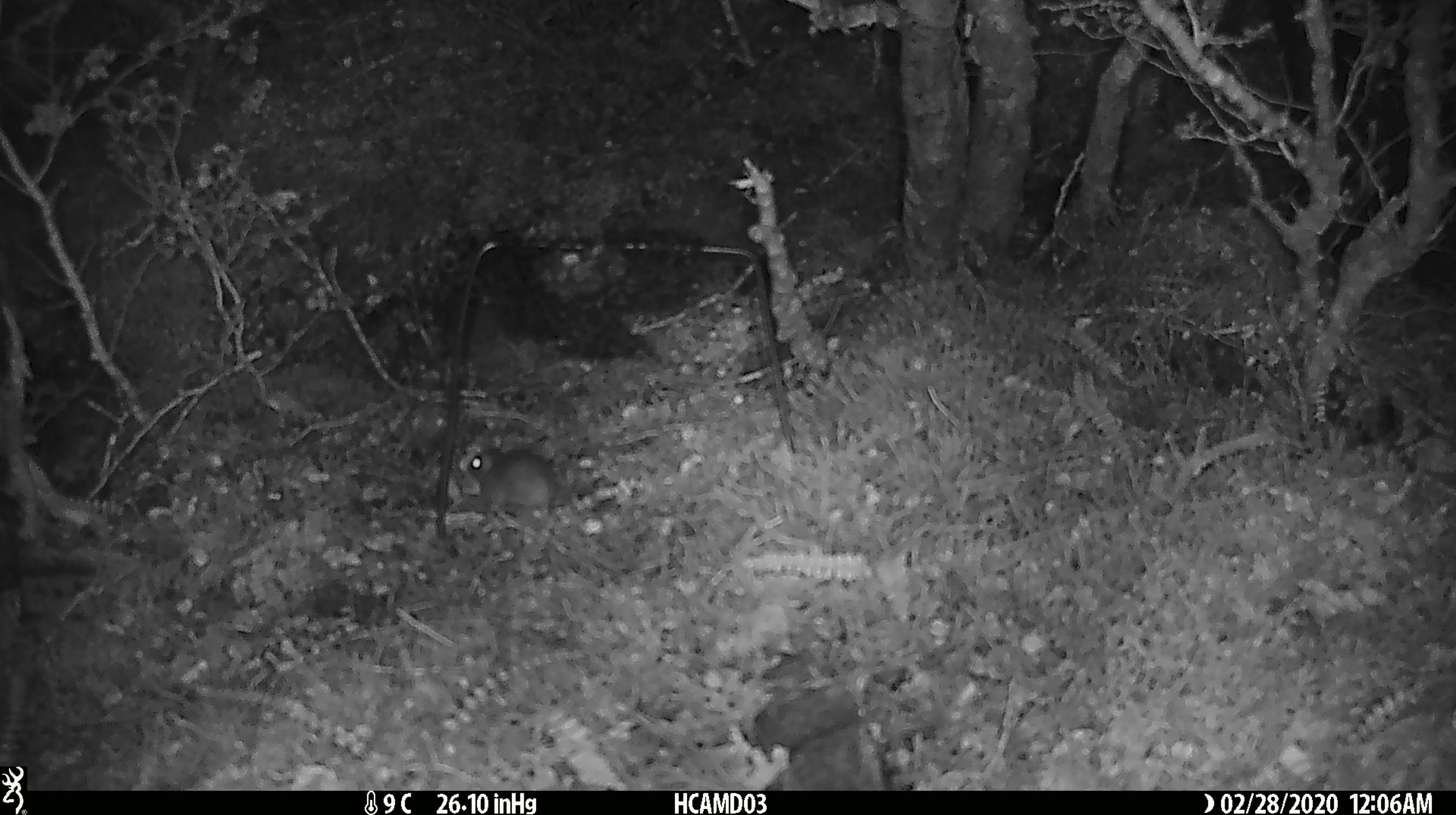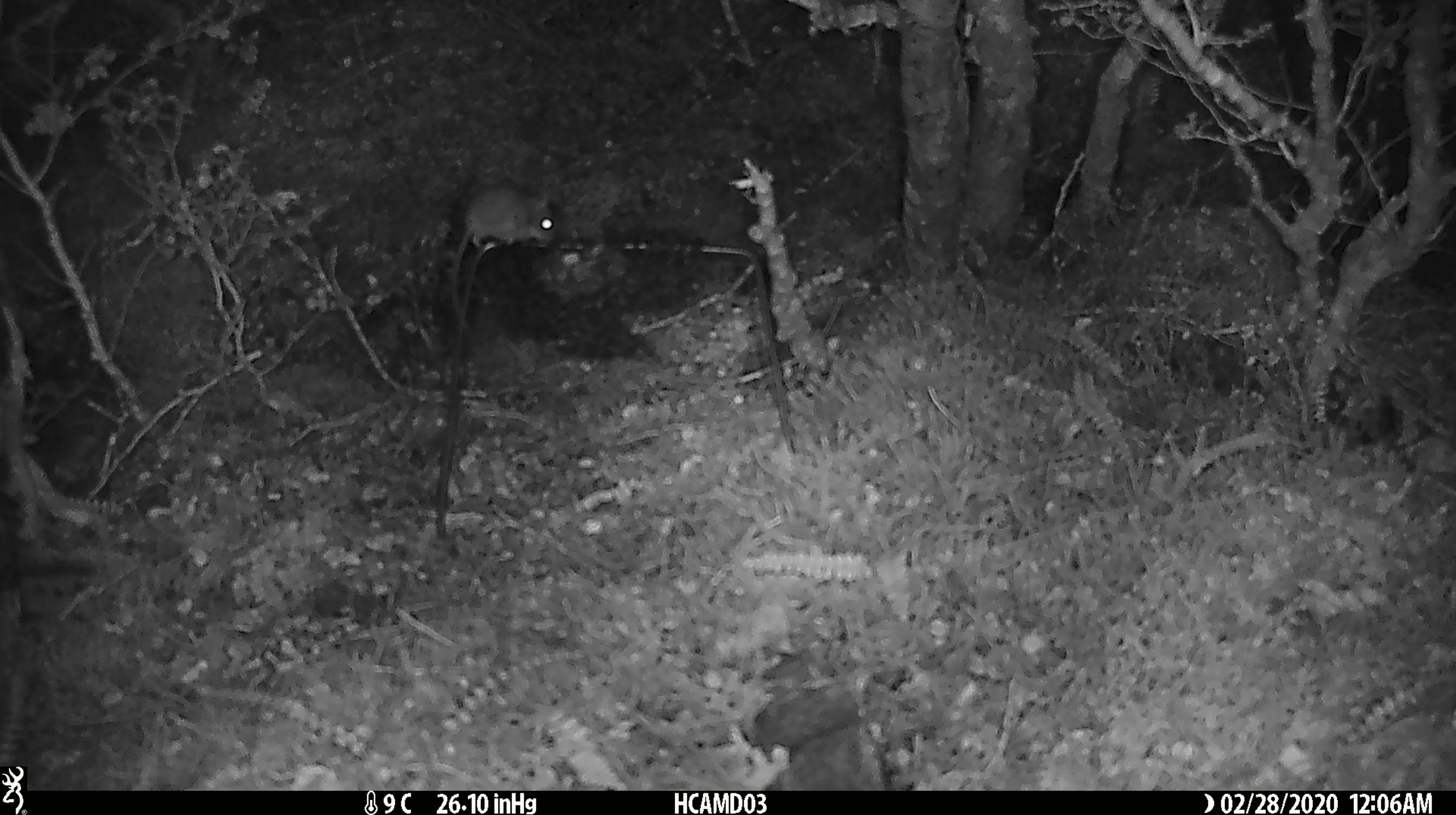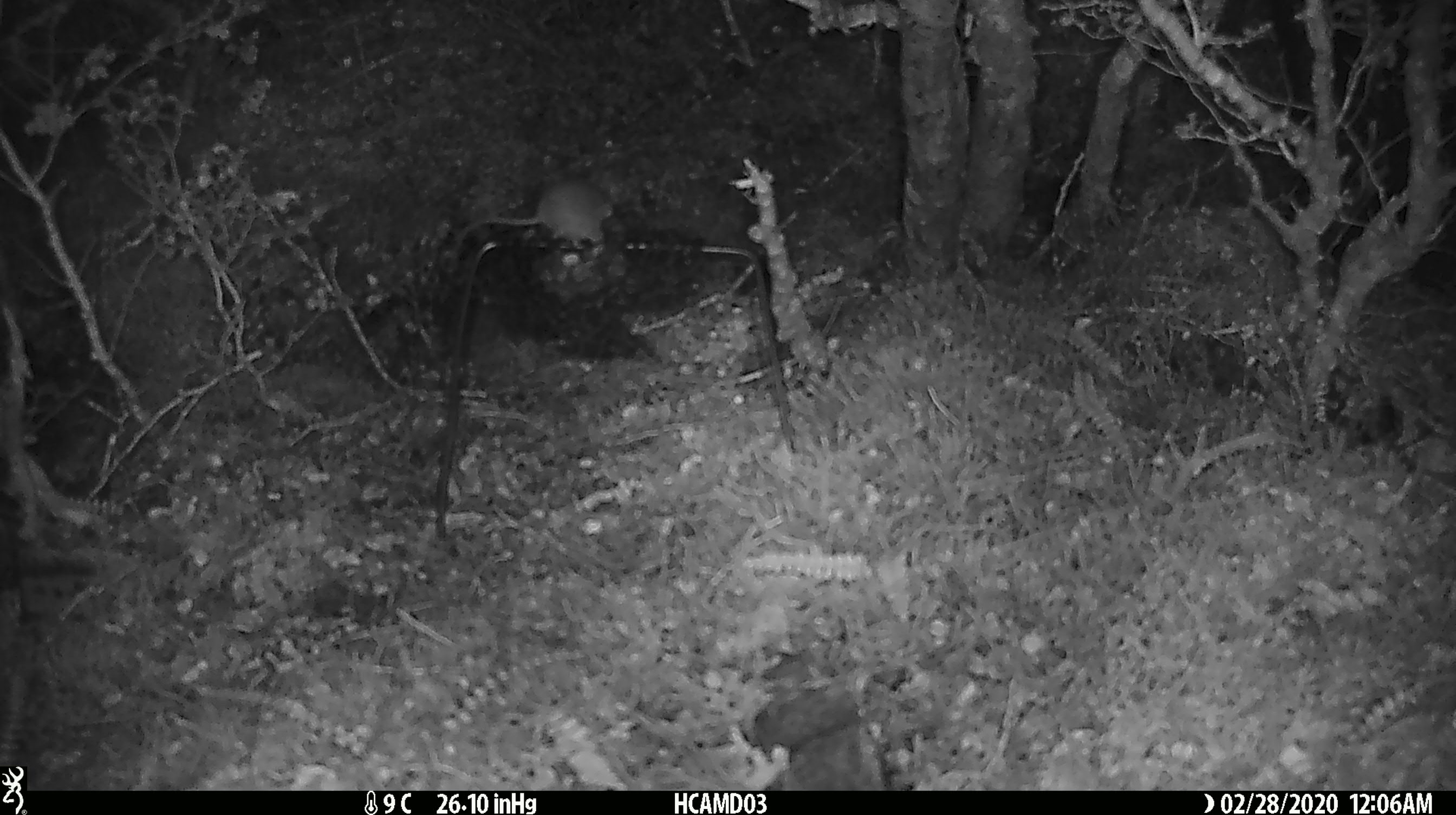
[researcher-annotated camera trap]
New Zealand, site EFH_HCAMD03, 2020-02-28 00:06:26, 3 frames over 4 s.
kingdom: Animalia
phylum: Chordata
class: Mammalia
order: Rodentia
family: Muridae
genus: Mus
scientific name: Mus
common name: mouse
Mouse (Mus).